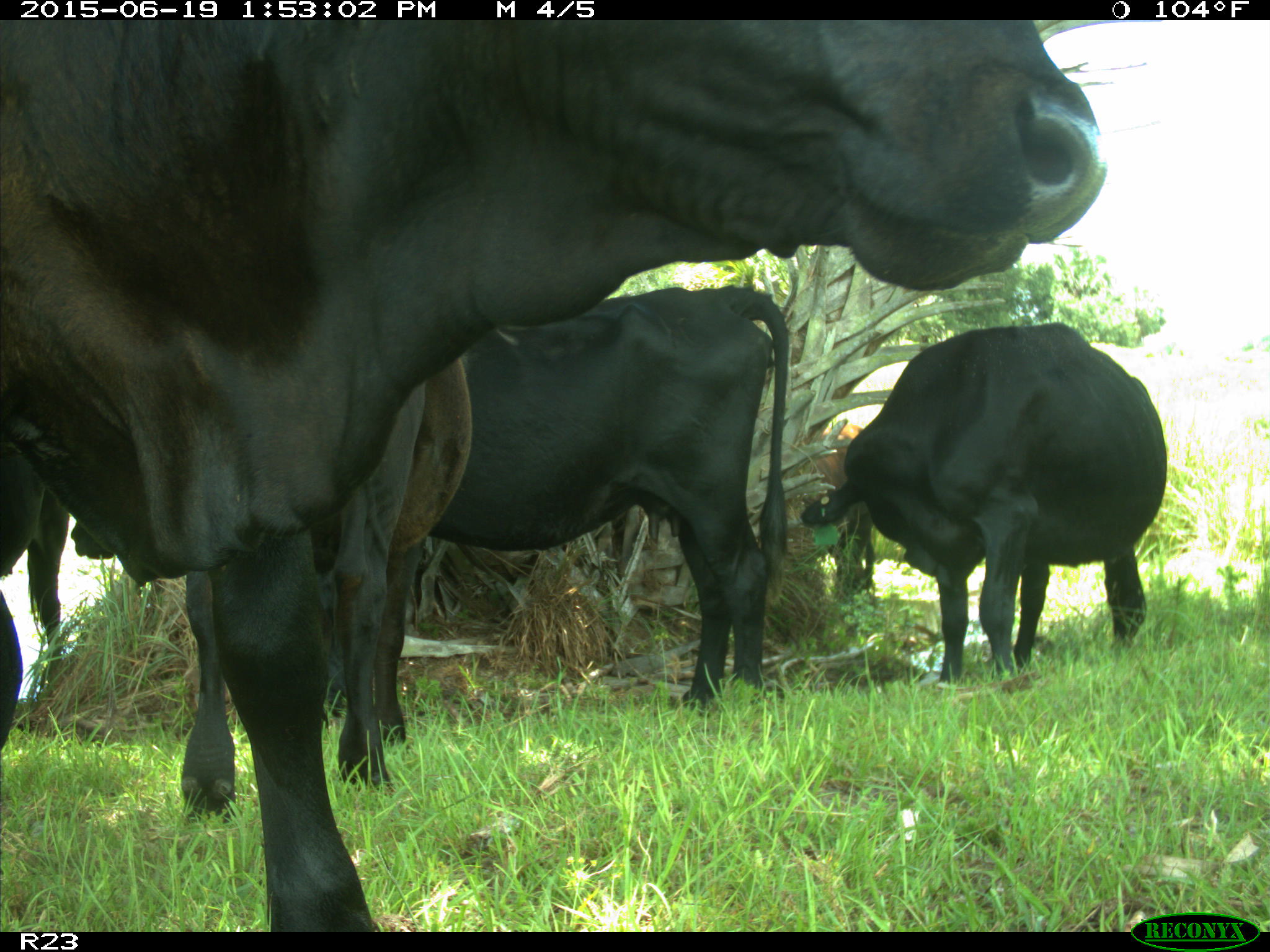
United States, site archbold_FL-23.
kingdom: Animalia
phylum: Chordata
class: Mammalia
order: Artiodactyla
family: Suidae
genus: Sus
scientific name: Sus scrofa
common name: wild boar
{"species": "Sus scrofa (wild boar)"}